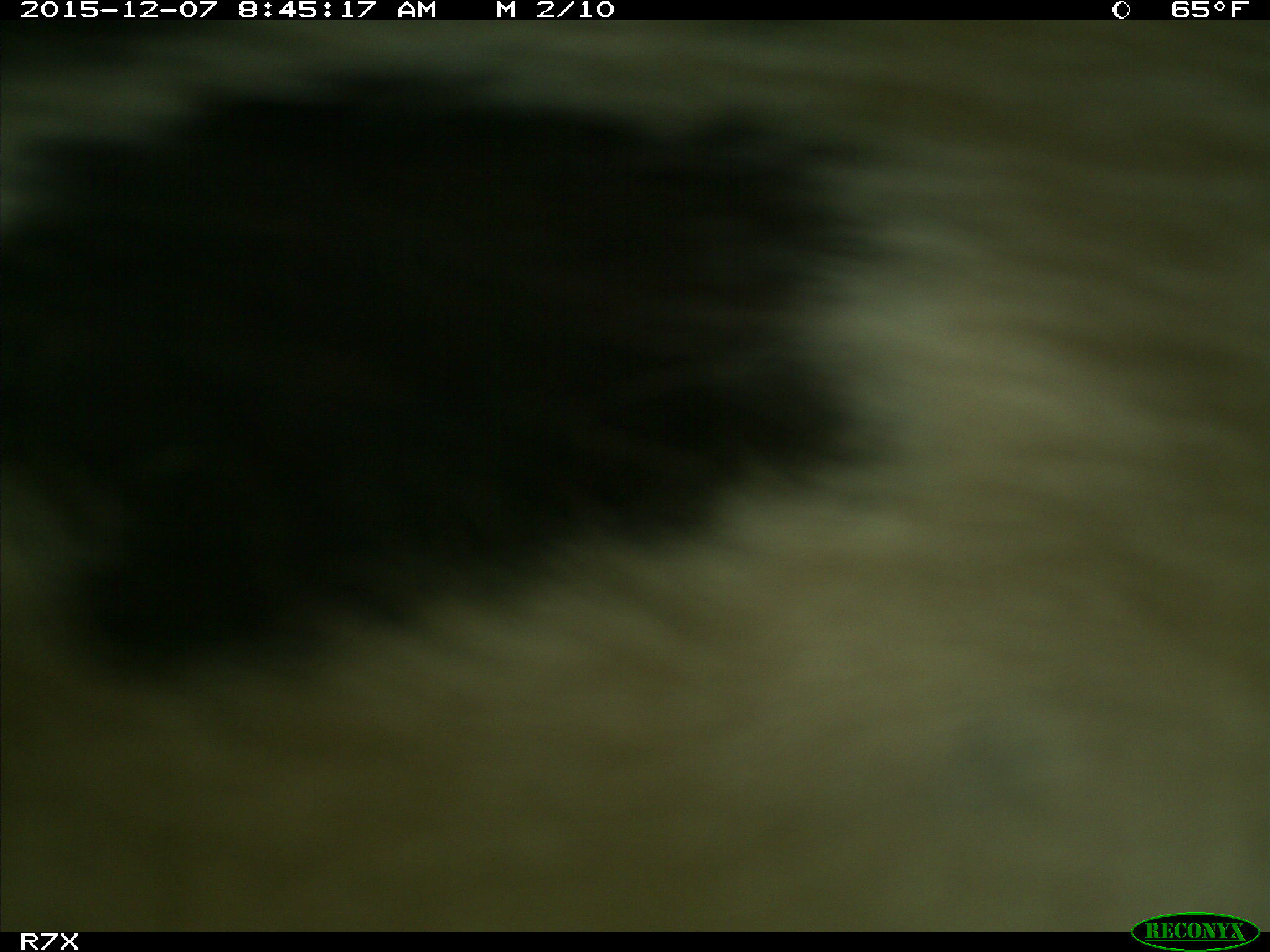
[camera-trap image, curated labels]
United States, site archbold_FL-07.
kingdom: Animalia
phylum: Chordata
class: Mammalia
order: Artiodactyla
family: Bovidae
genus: Bos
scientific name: Bos taurus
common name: domestic cow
Bos taurus (domestic cow).